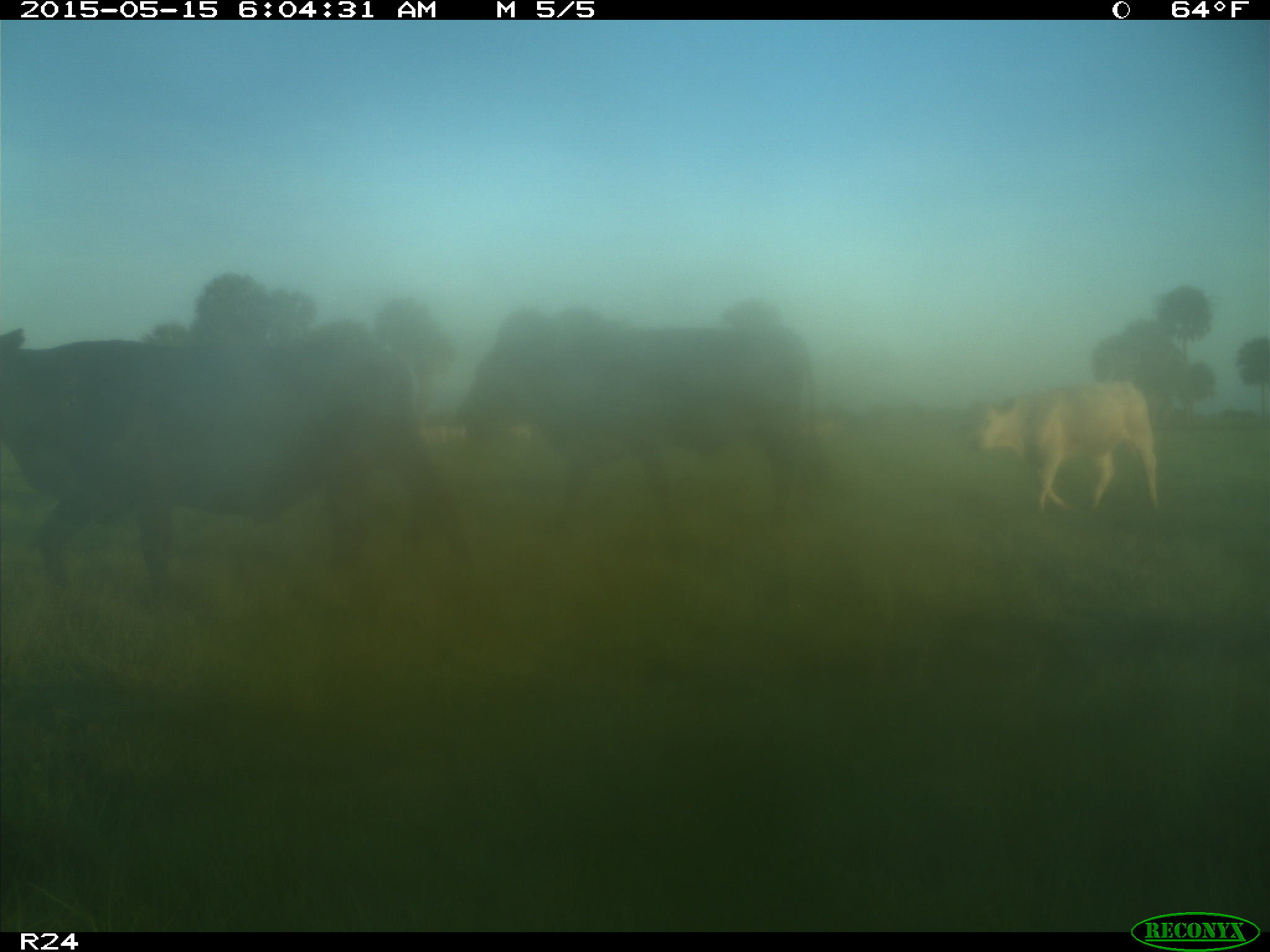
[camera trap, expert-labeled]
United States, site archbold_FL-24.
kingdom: Animalia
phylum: Chordata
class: Mammalia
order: Artiodactyla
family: Bovidae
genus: Bos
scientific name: Bos taurus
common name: domestic cow